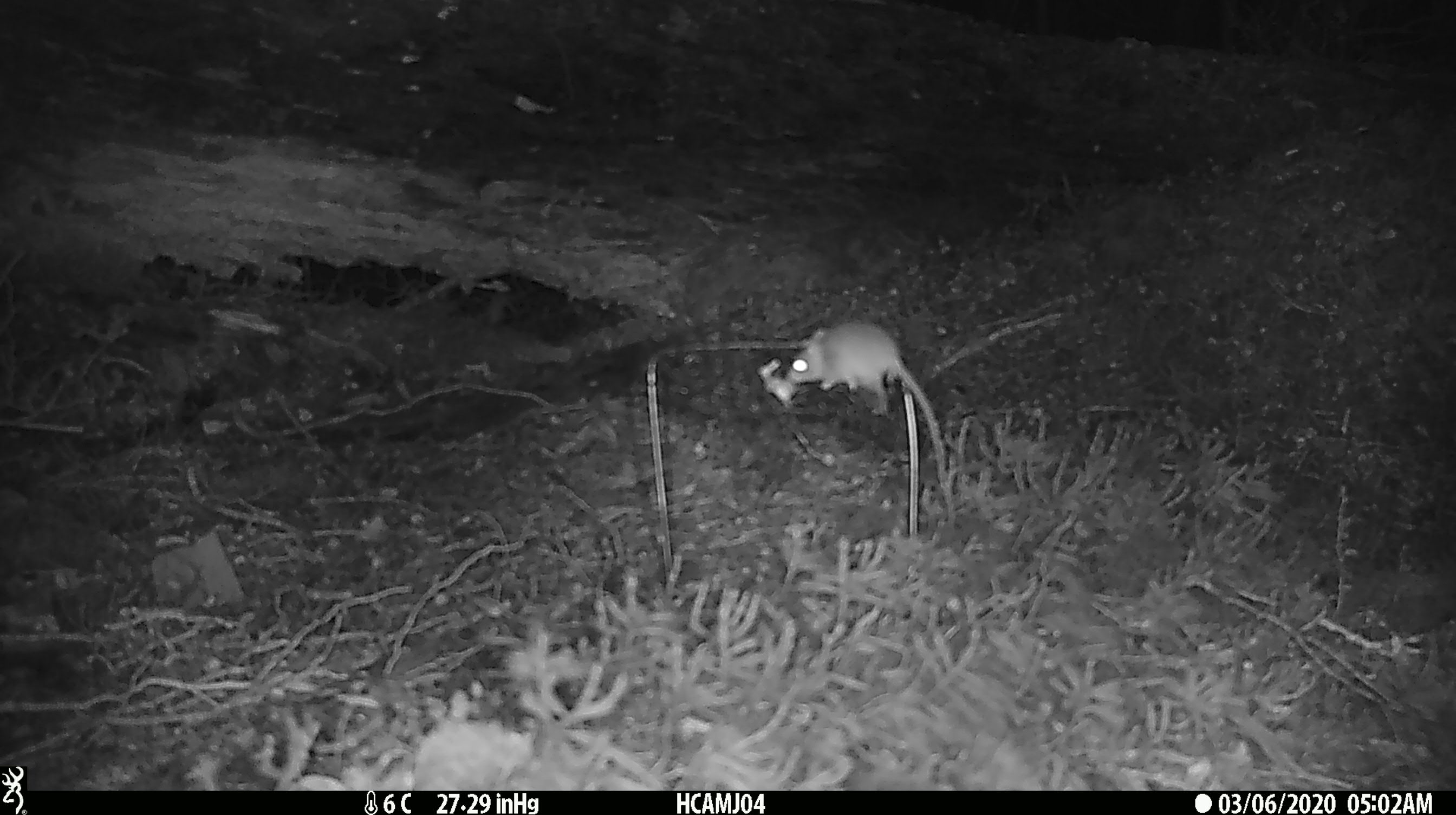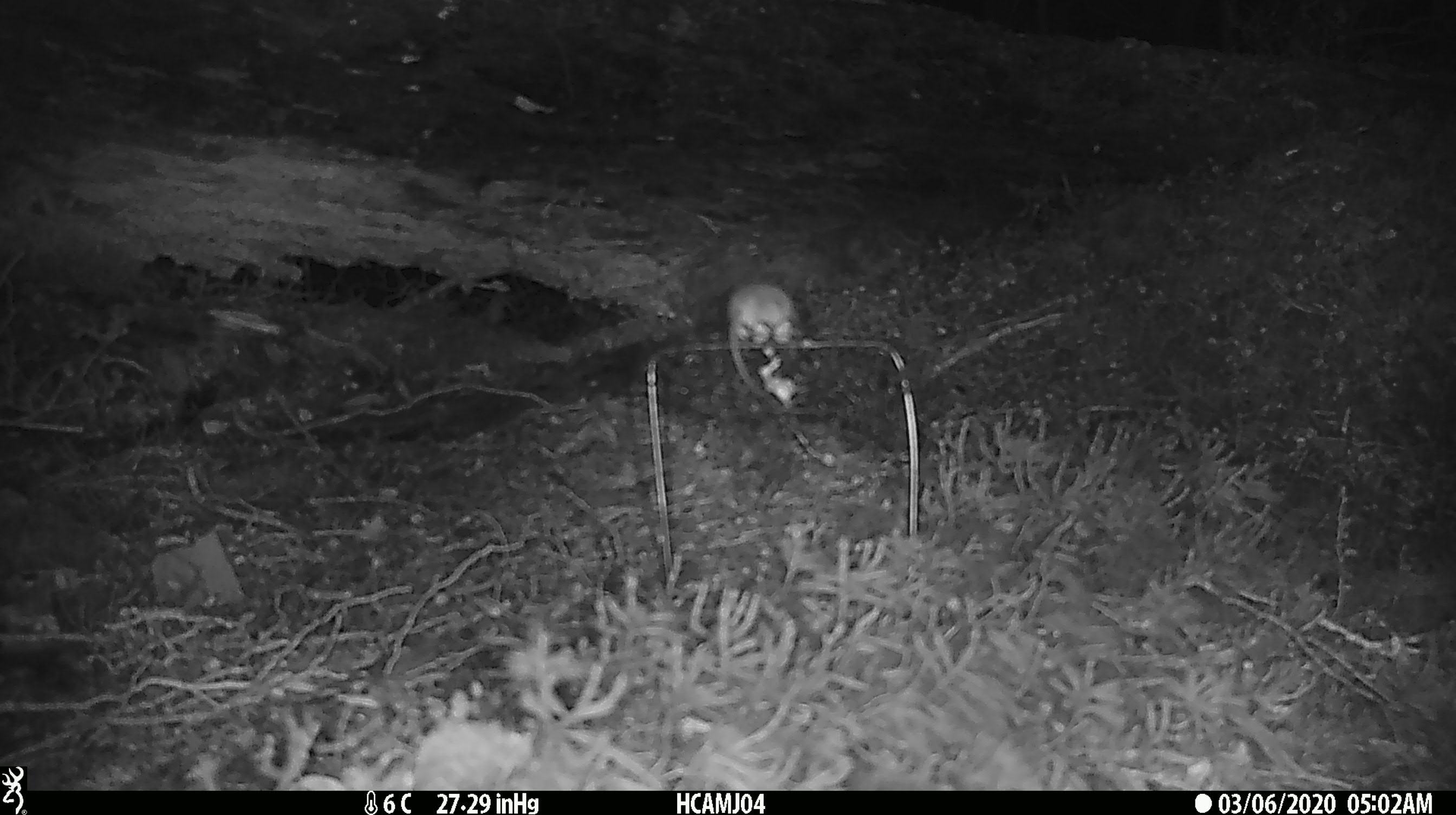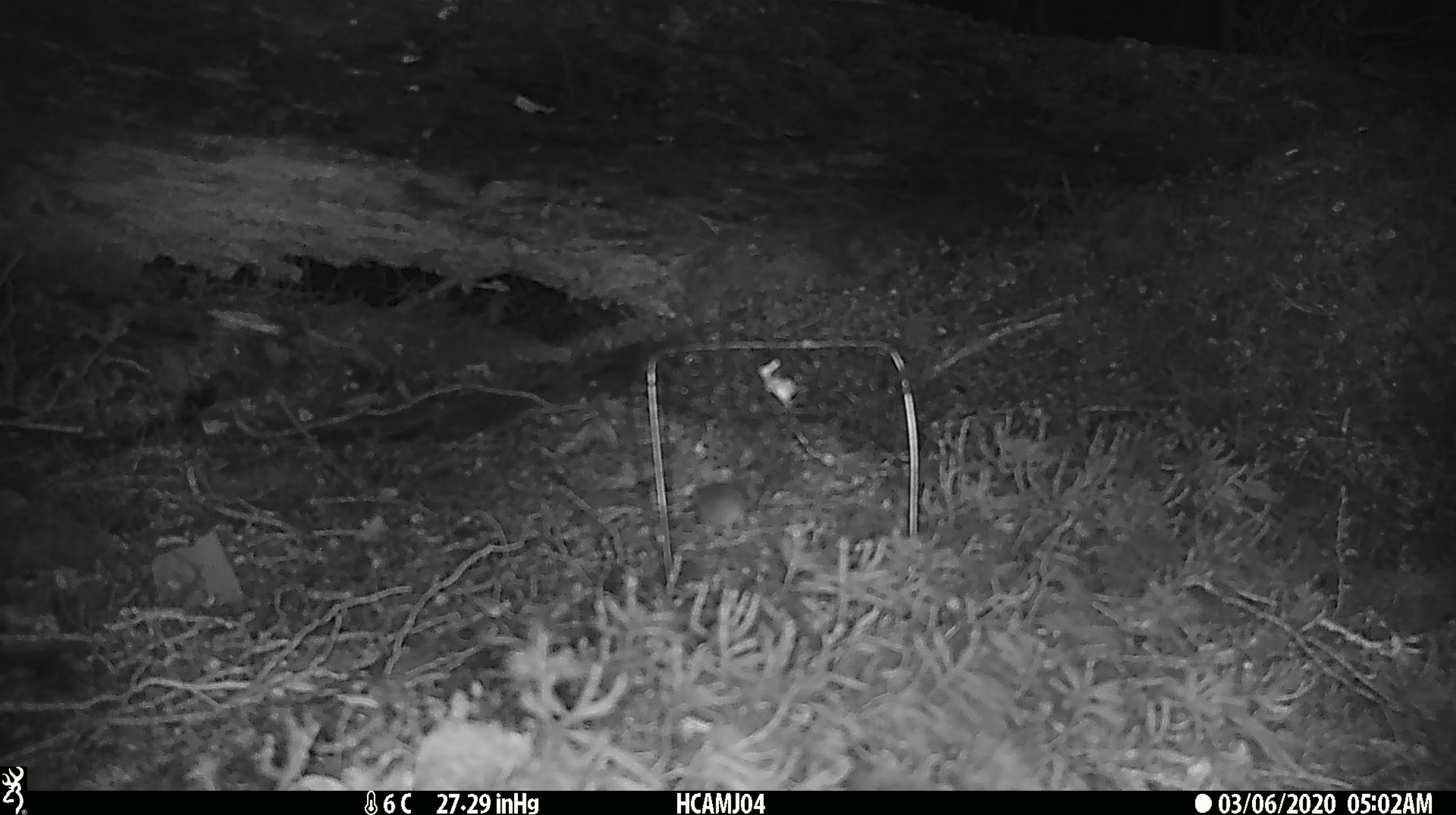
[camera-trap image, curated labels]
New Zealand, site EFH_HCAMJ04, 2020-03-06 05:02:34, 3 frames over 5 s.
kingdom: Animalia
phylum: Chordata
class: Mammalia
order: Rodentia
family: Muridae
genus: Mus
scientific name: Mus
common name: mouse